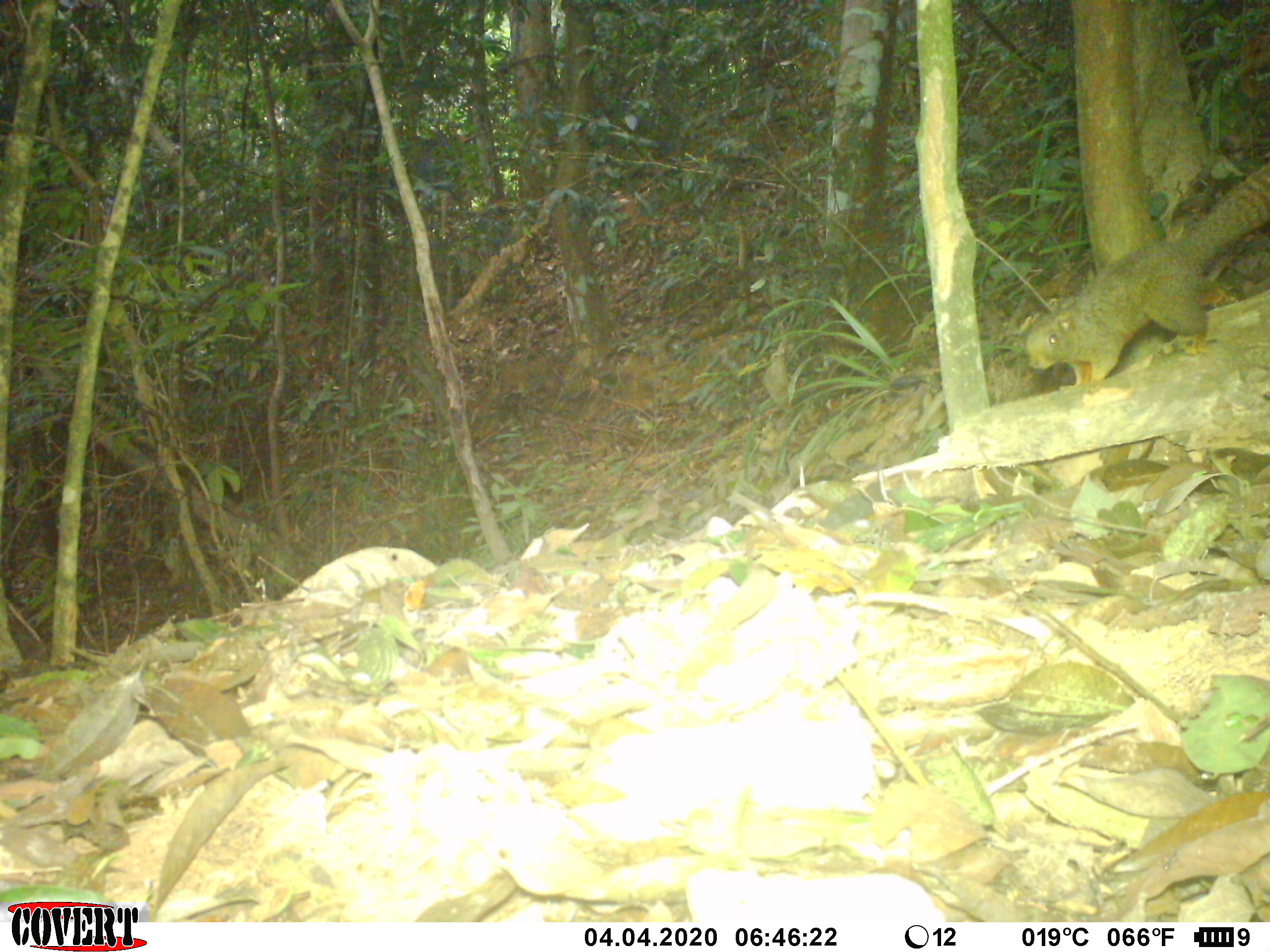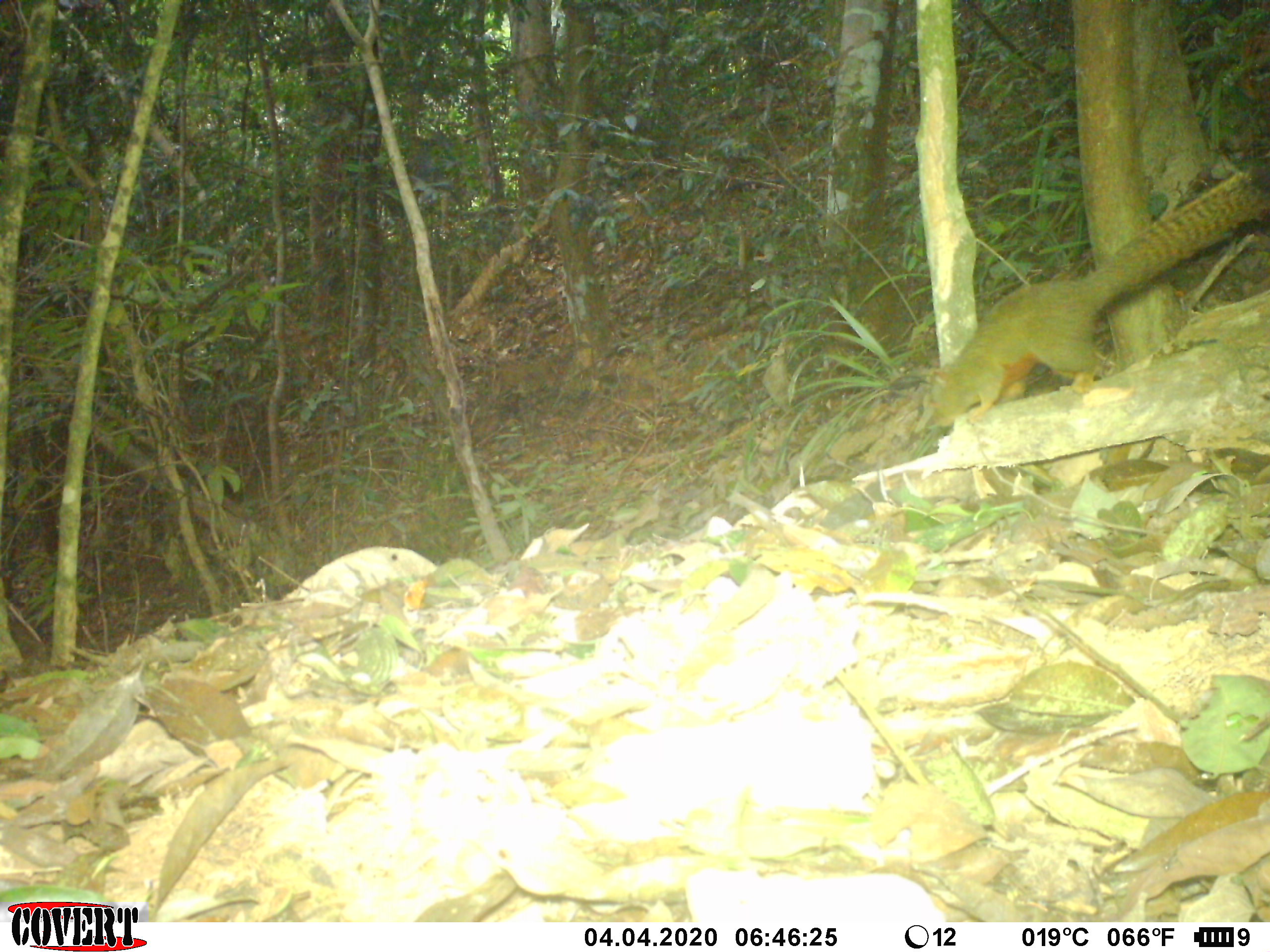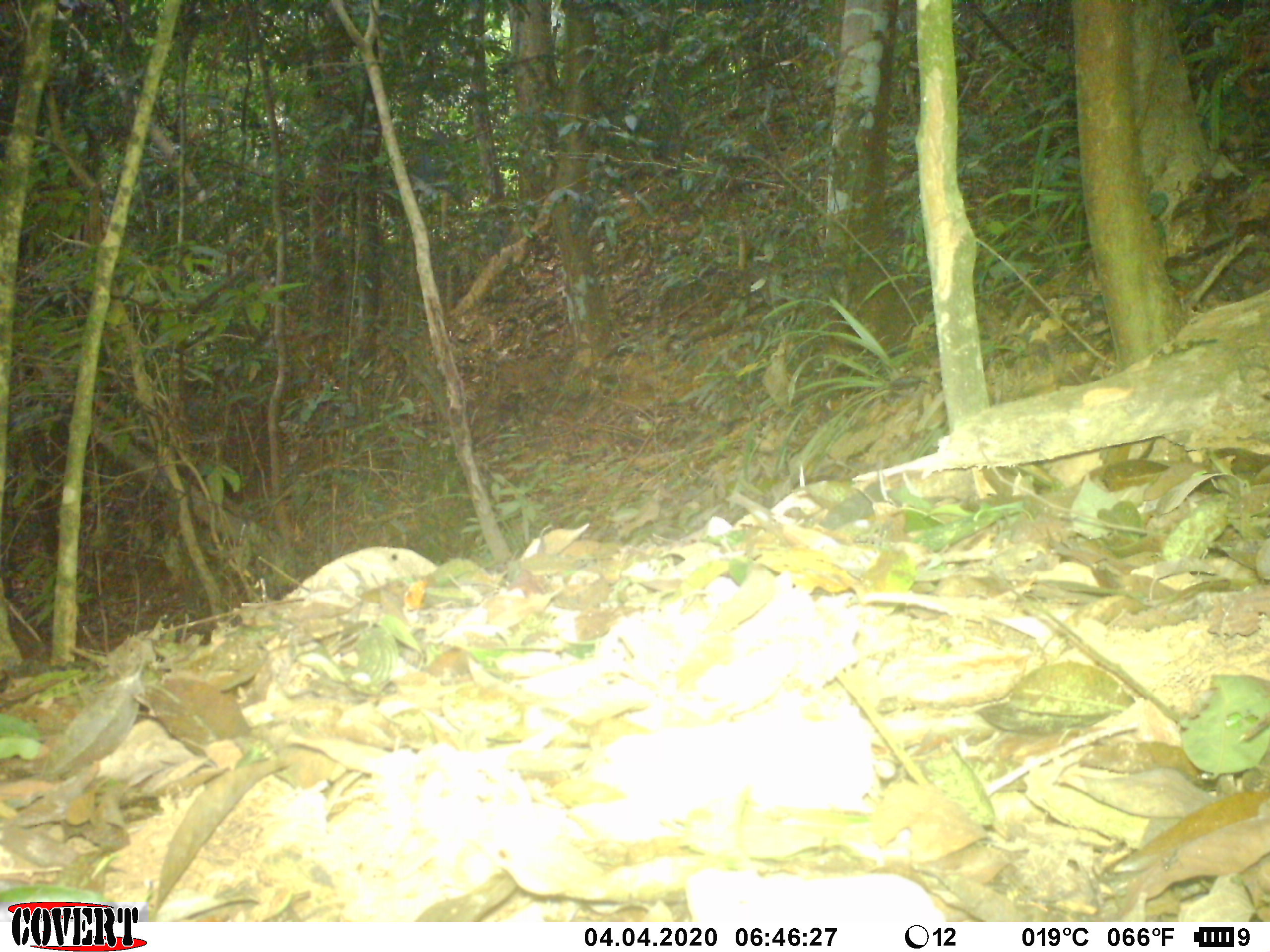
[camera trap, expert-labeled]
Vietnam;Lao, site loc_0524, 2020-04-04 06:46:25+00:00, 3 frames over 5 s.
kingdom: Animalia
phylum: Chordata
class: Mammalia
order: Rodentia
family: Sciuridae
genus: Callosciurus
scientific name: Callosciurus erythraeus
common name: pallas's squirrel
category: pallass squirrel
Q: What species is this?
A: Pallass squirrel (pallas's squirrel) (Callosciurus erythraeus).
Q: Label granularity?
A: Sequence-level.